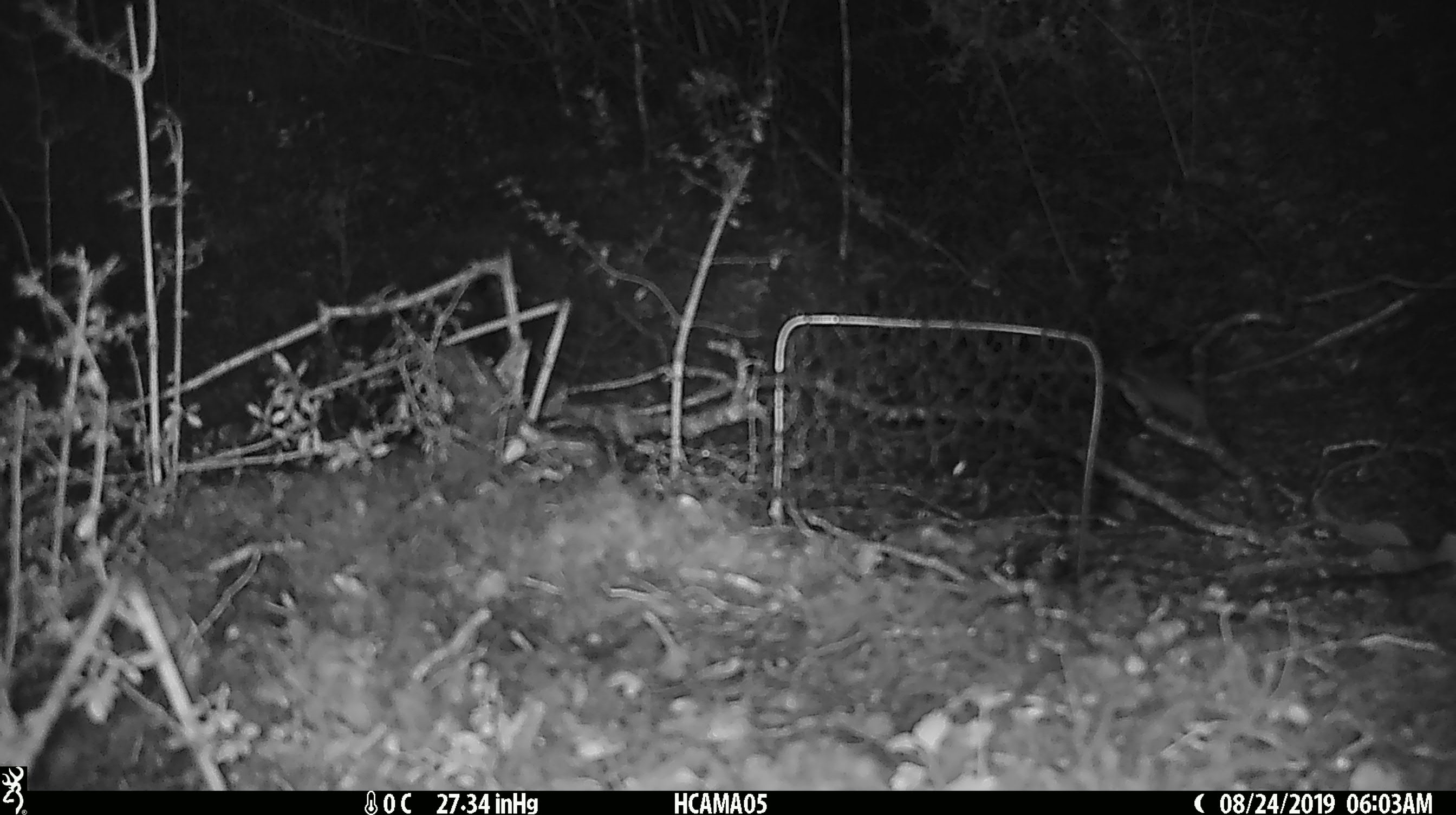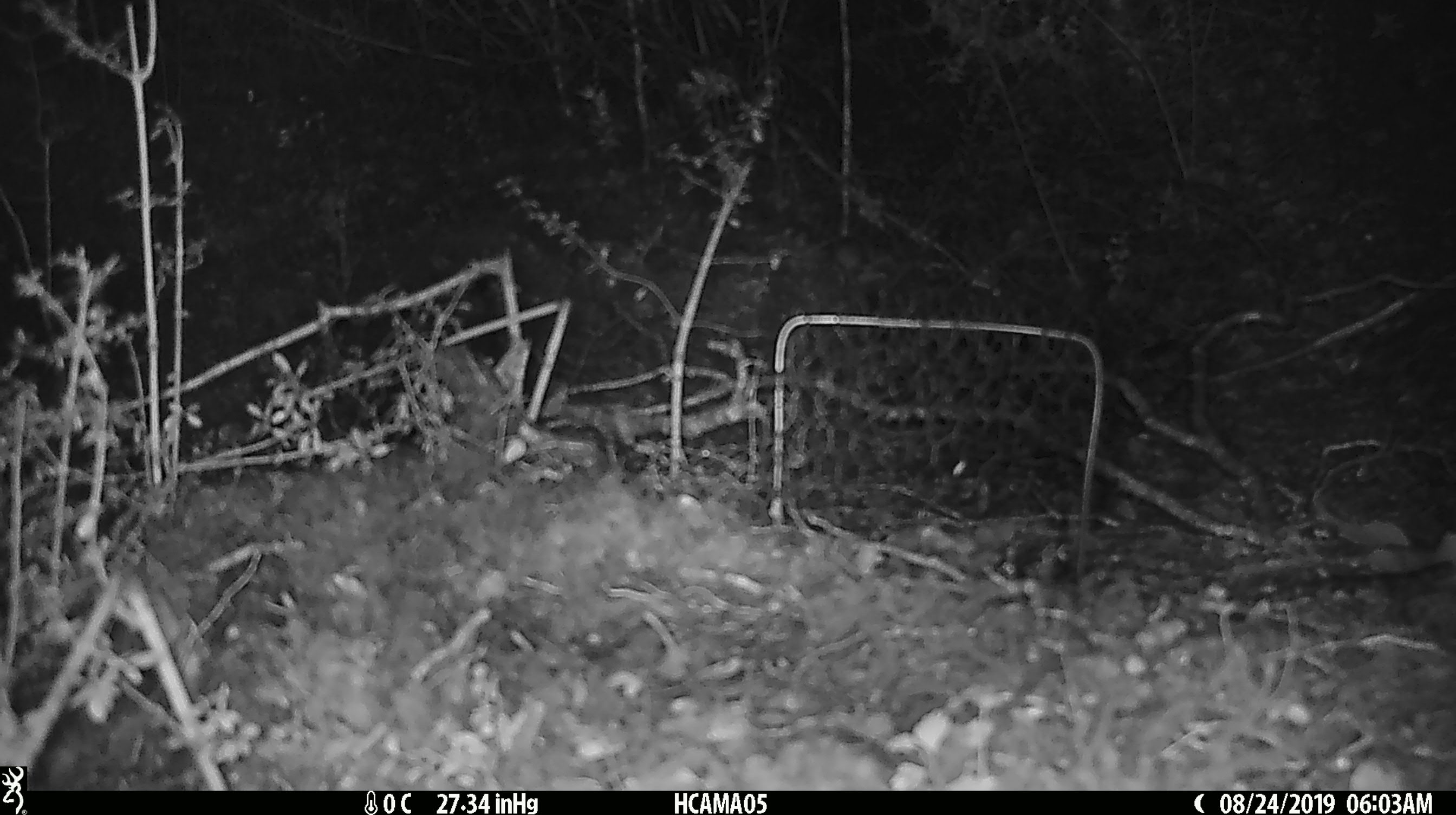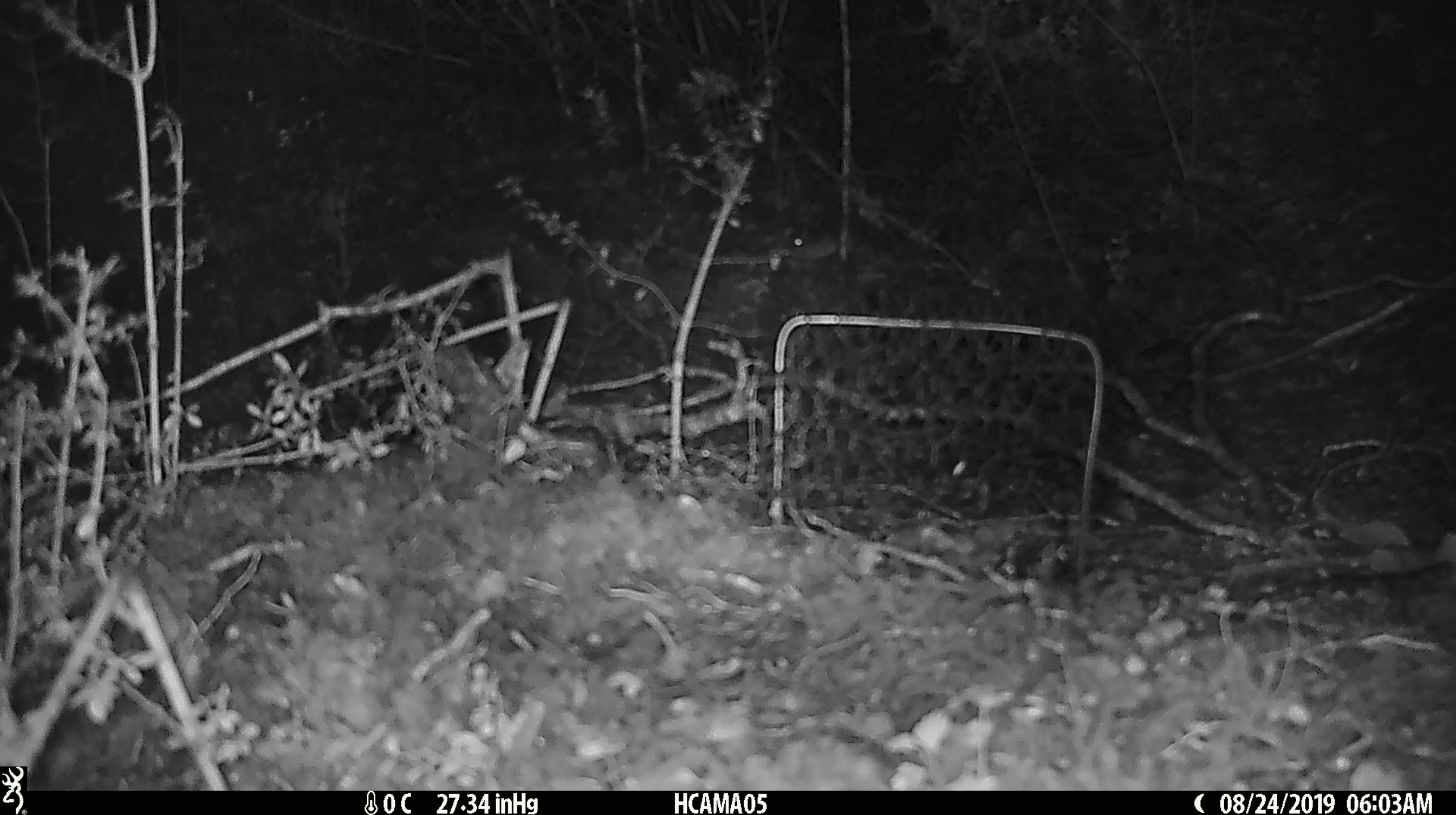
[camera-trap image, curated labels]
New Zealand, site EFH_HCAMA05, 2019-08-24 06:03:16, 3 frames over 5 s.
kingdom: Animalia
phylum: Chordata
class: Mammalia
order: Rodentia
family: Muridae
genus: Mus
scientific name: Mus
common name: mouse